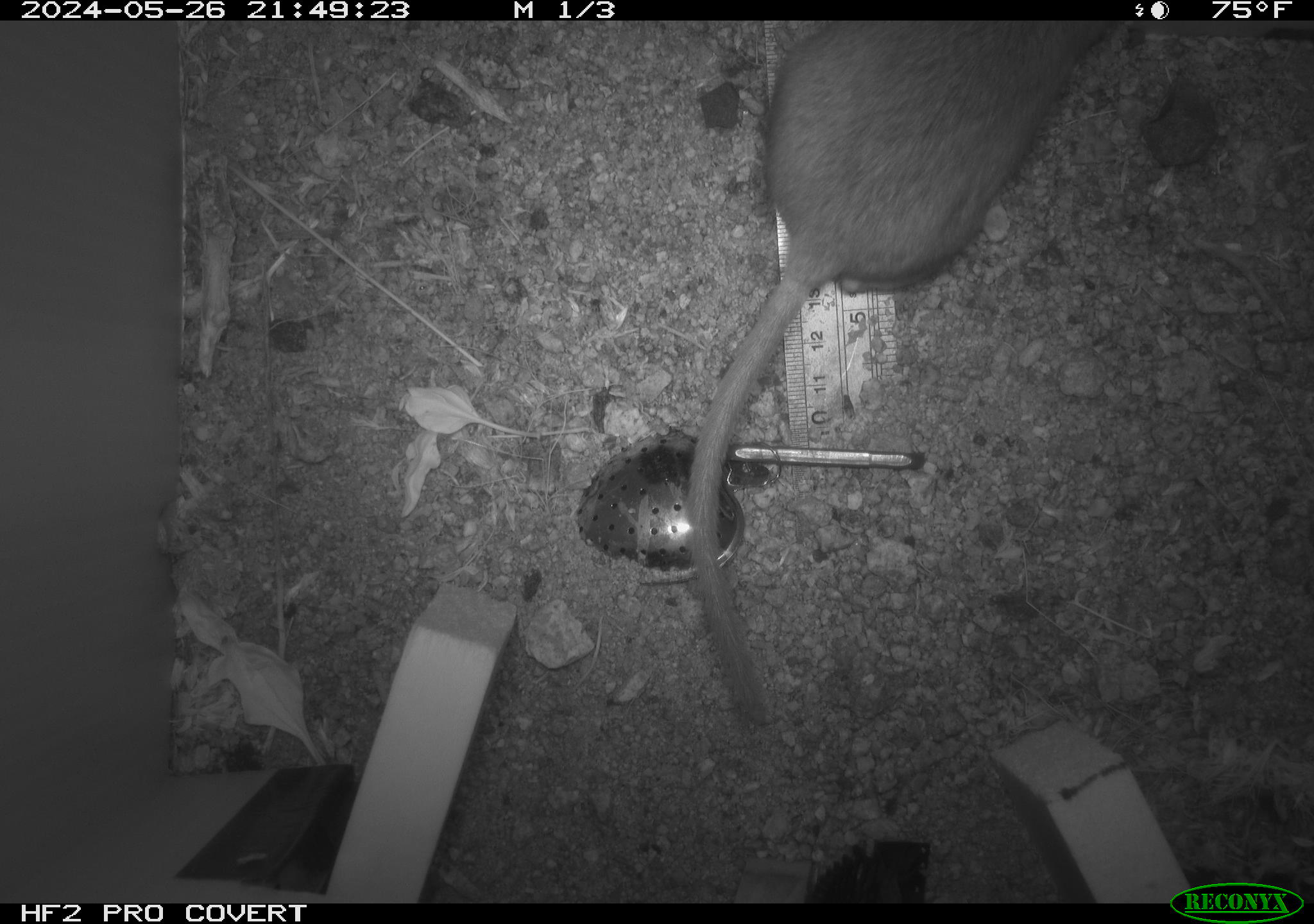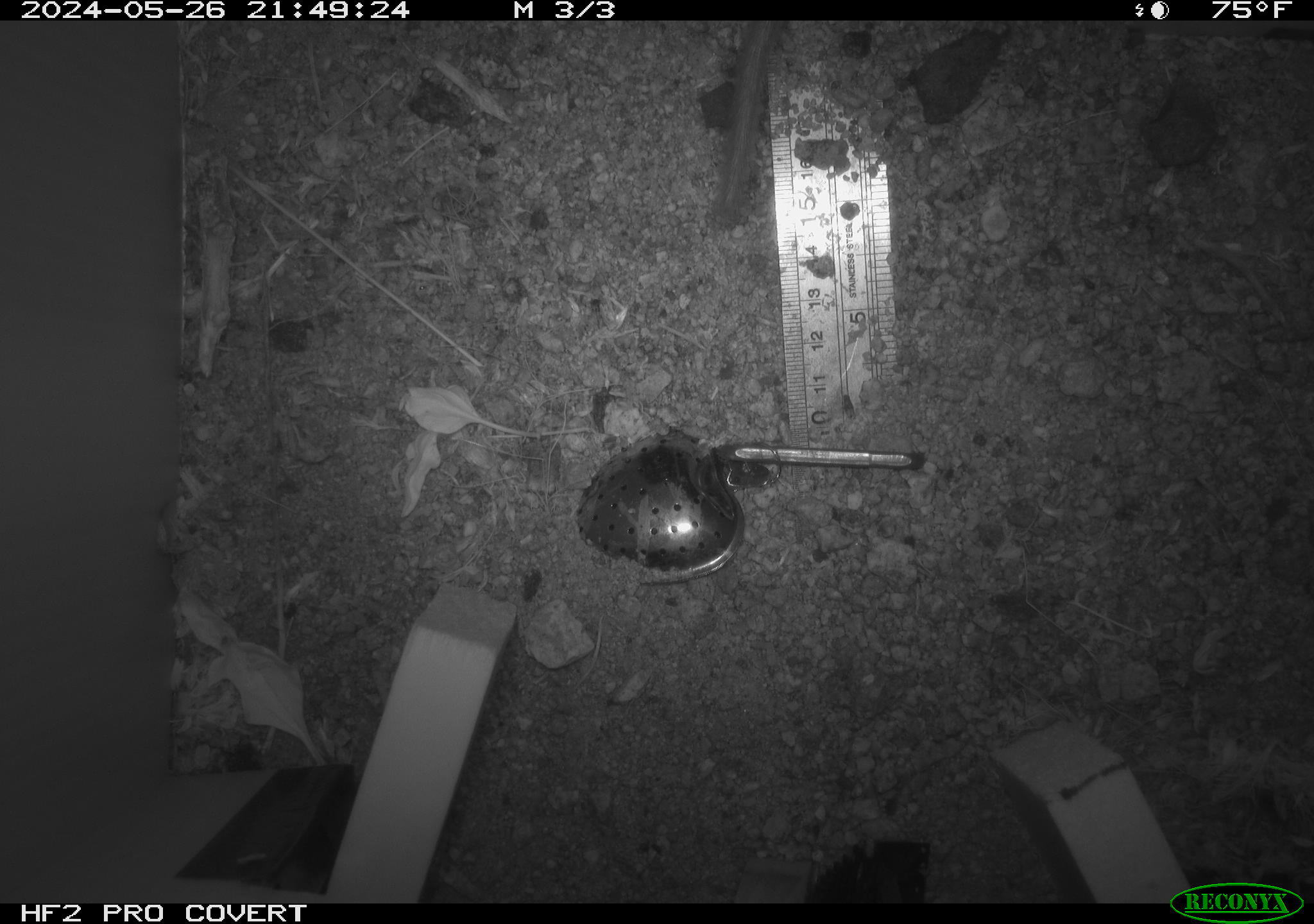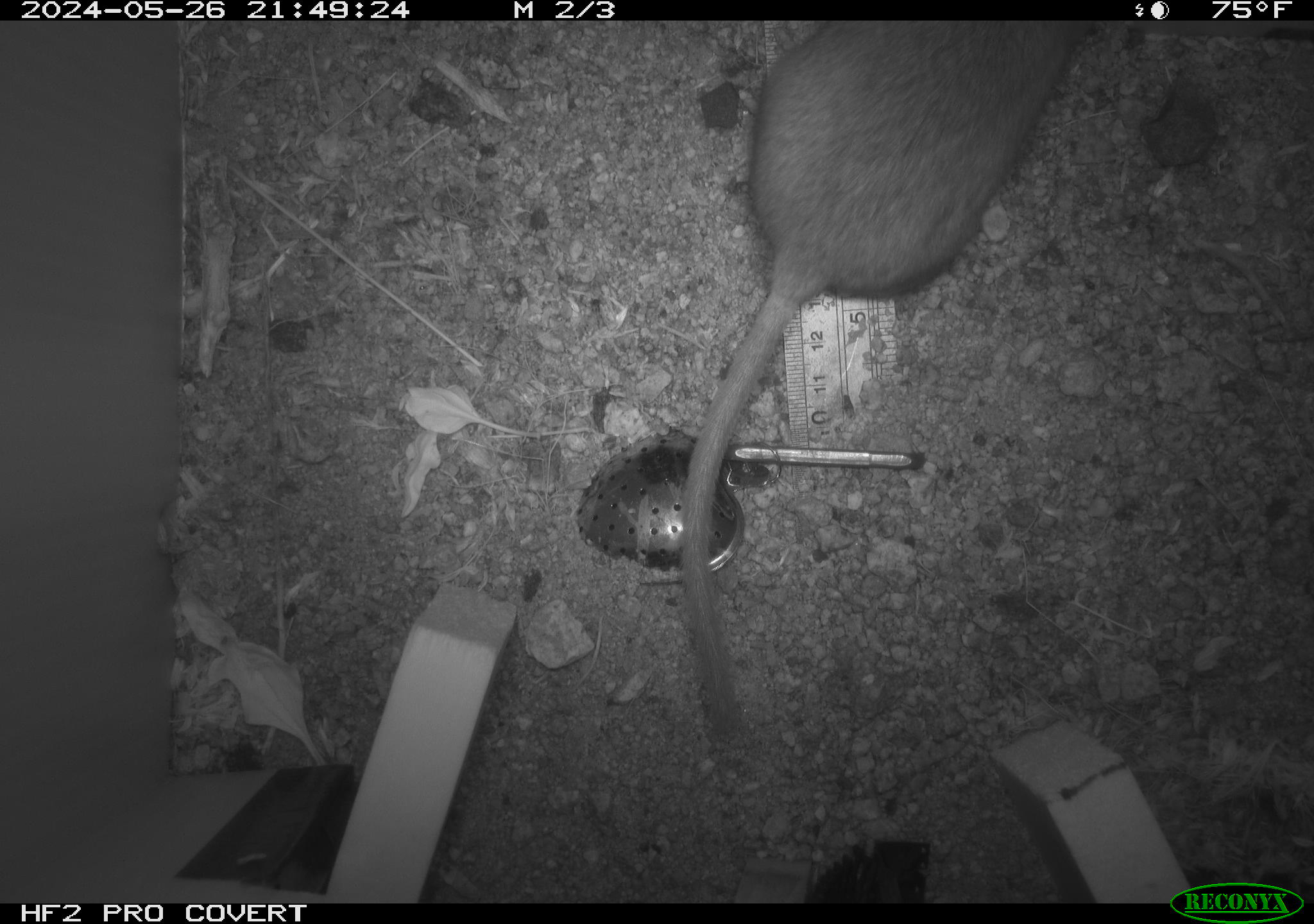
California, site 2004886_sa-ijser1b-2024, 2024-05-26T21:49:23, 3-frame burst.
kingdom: Animalia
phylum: Chordata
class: Mammalia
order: Rodentia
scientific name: Rodentia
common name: woodrat or rat or mouse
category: woodrat or rat or mouse species